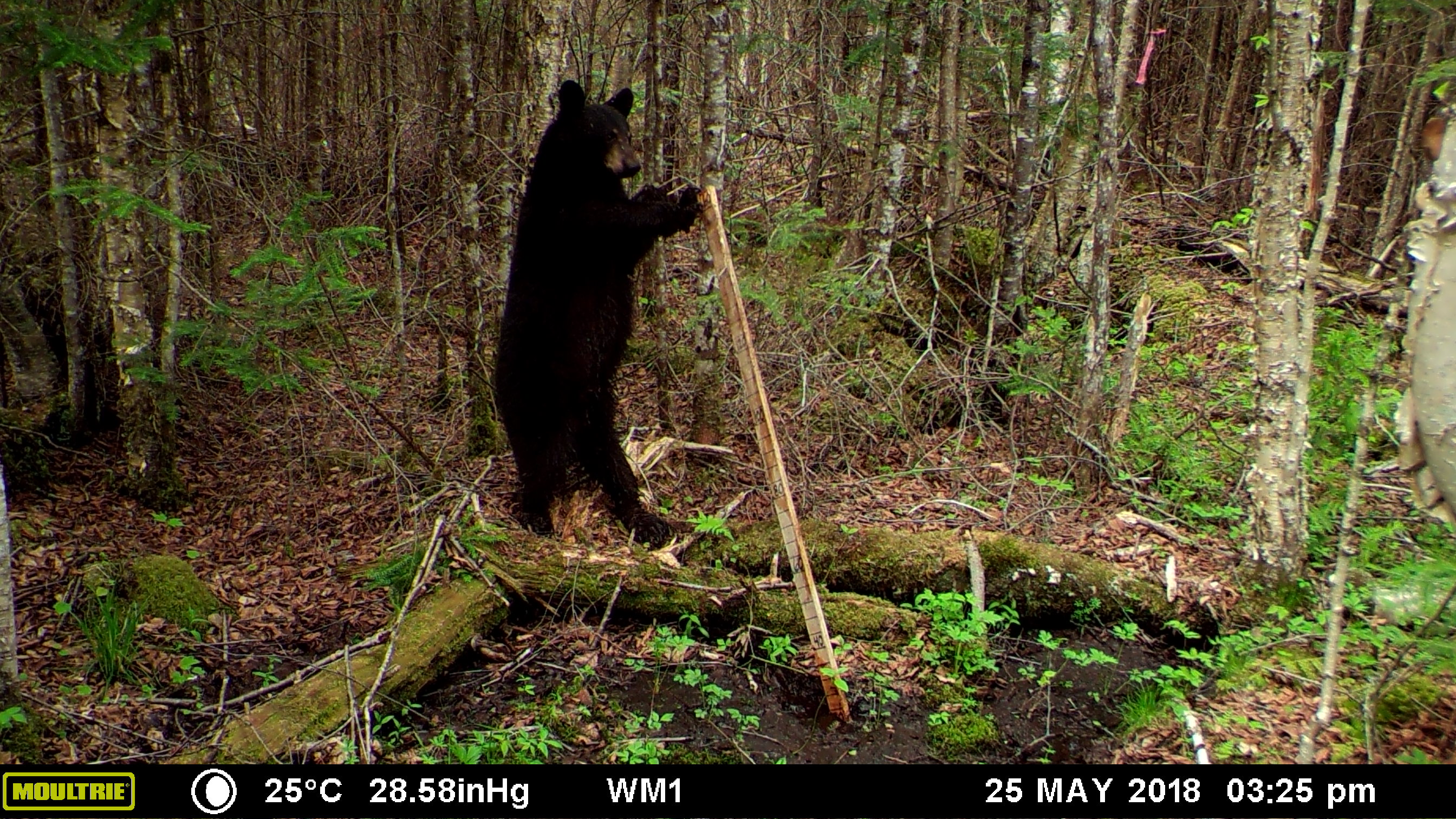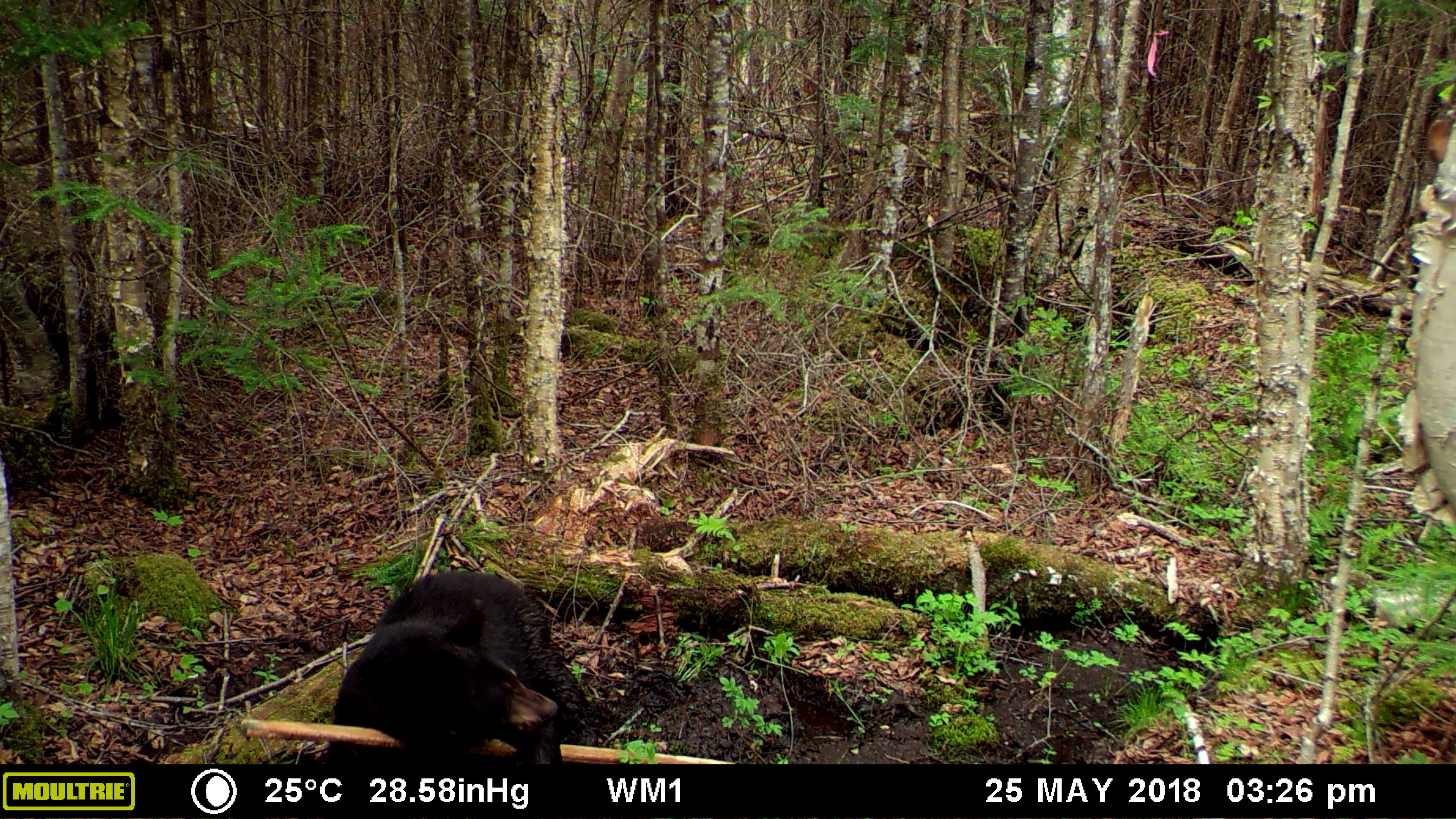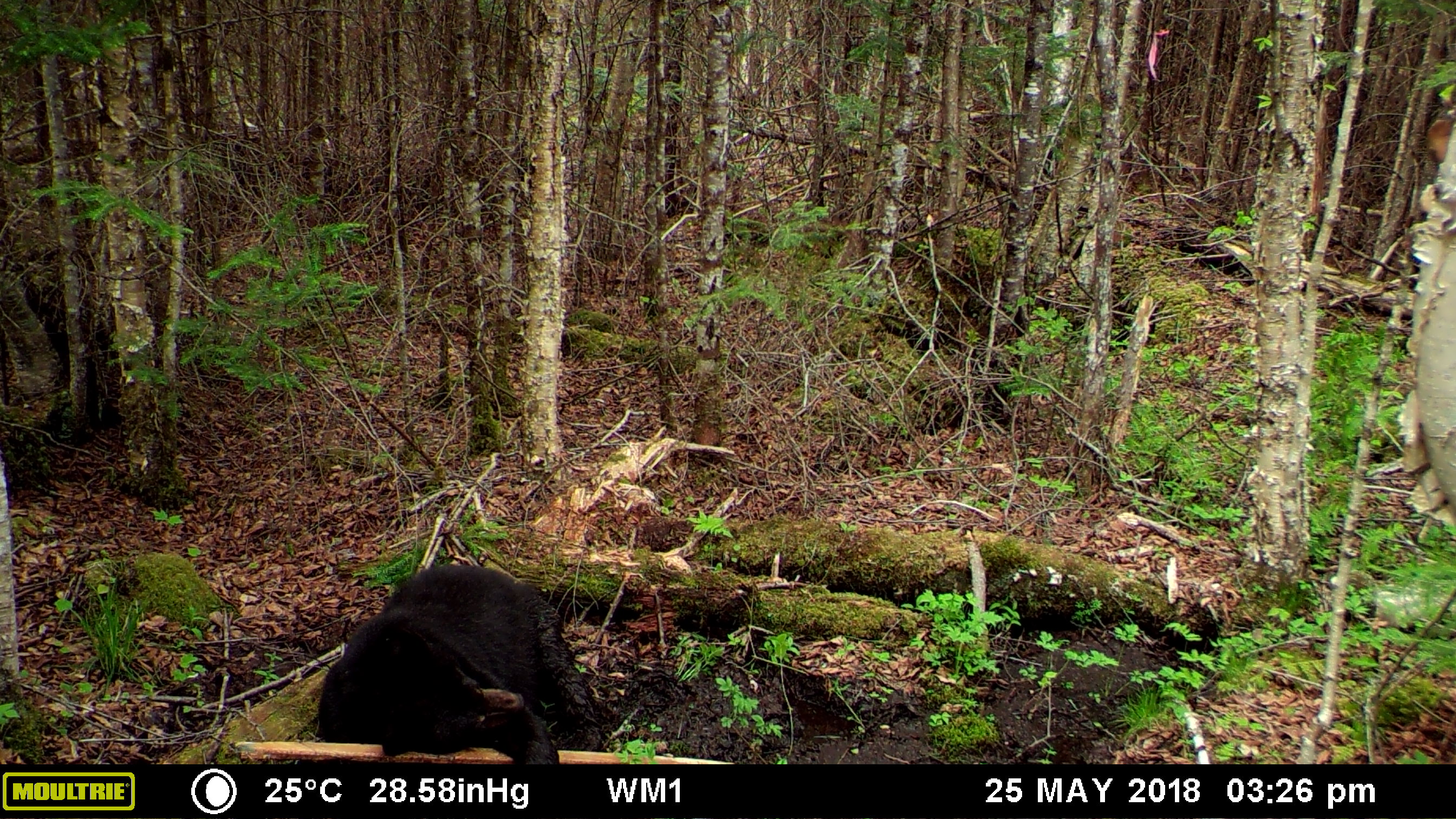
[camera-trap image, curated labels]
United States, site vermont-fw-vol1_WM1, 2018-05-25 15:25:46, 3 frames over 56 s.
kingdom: Animalia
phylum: Chordata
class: Mammalia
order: Carnivora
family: Ursidae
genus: Ursus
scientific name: Ursus americanus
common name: black bear